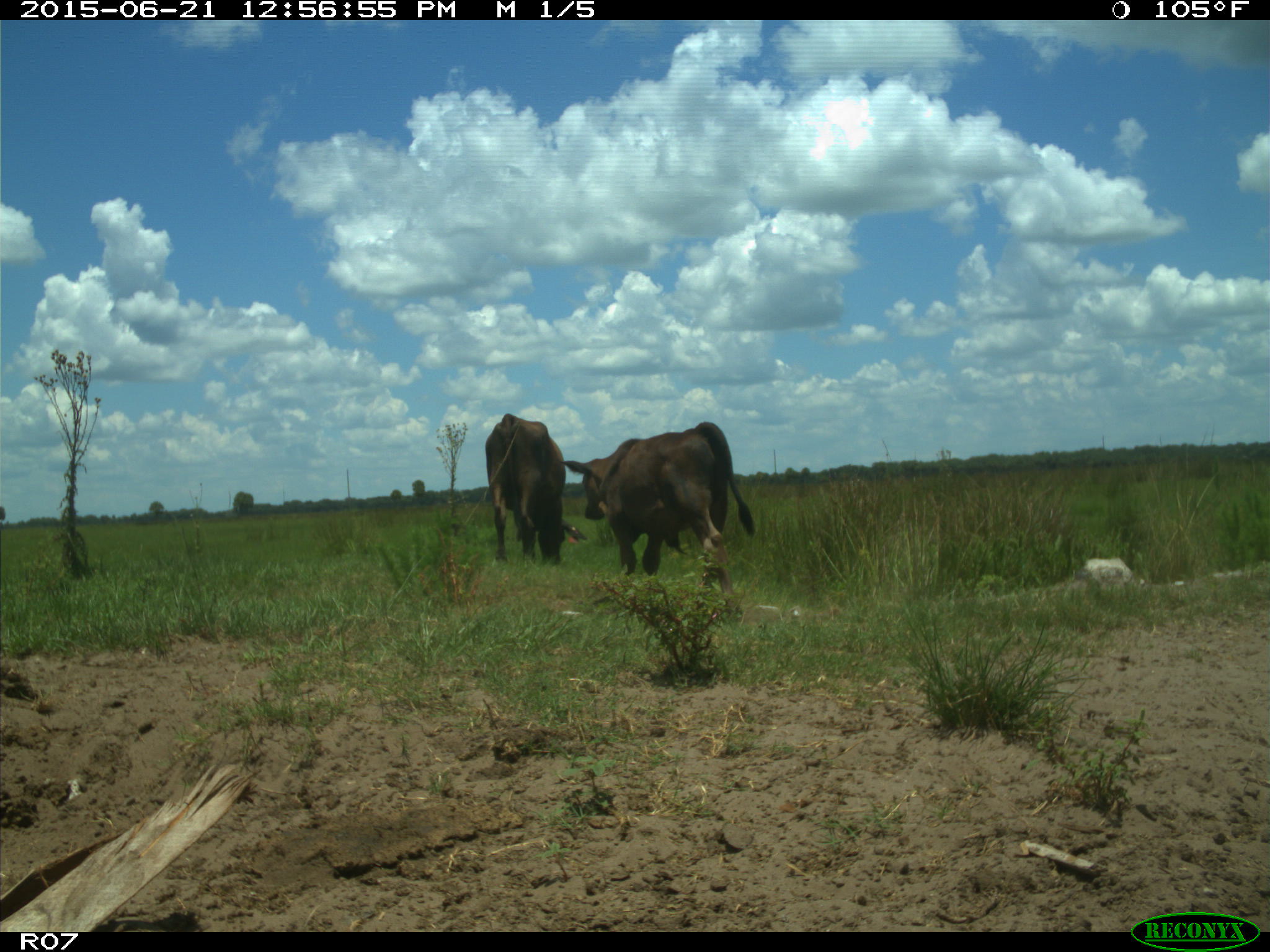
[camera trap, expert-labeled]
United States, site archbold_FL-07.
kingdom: Animalia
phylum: Chordata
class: Mammalia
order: Artiodactyla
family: Bovidae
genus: Bos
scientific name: Bos taurus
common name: domestic cow